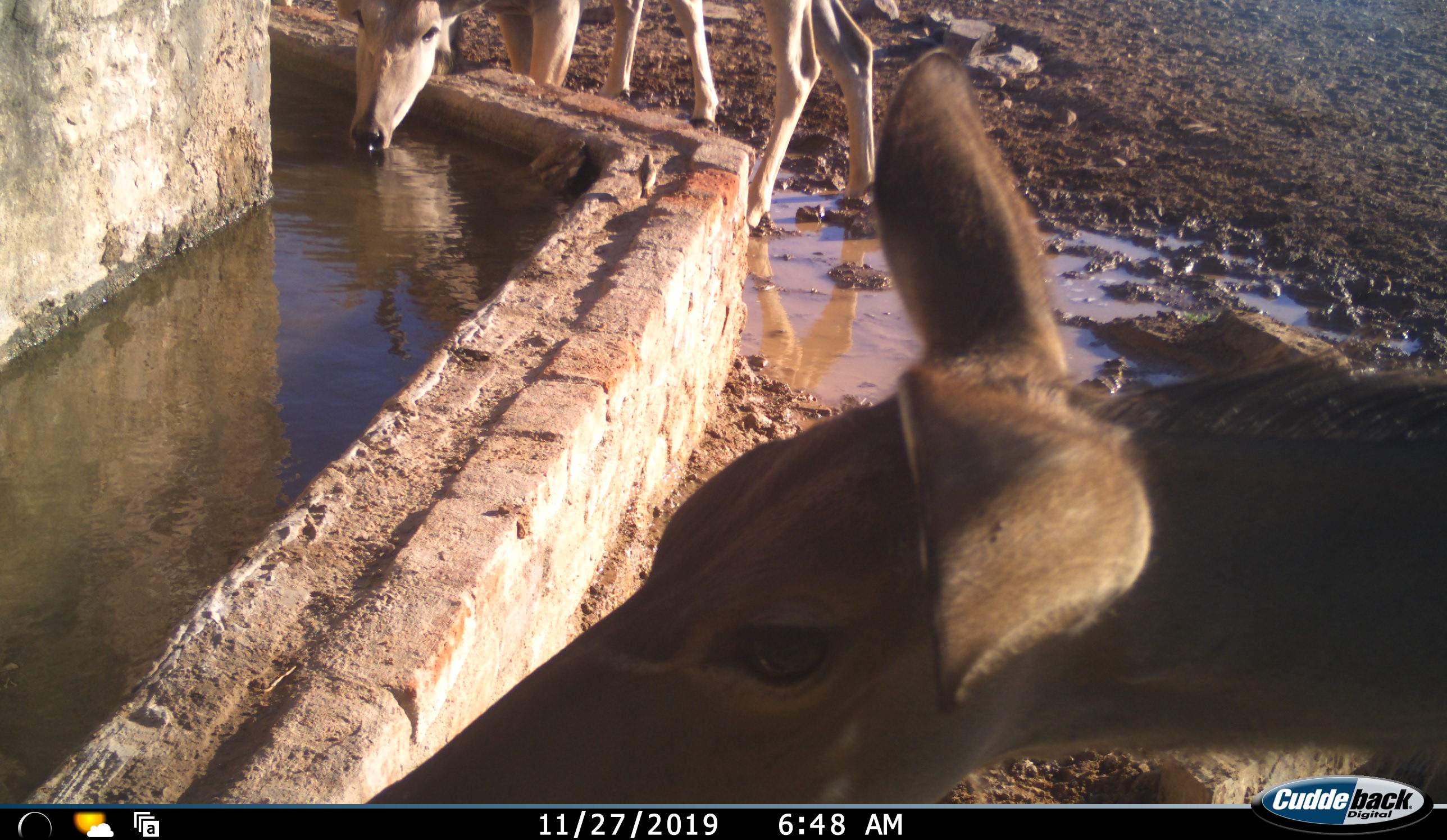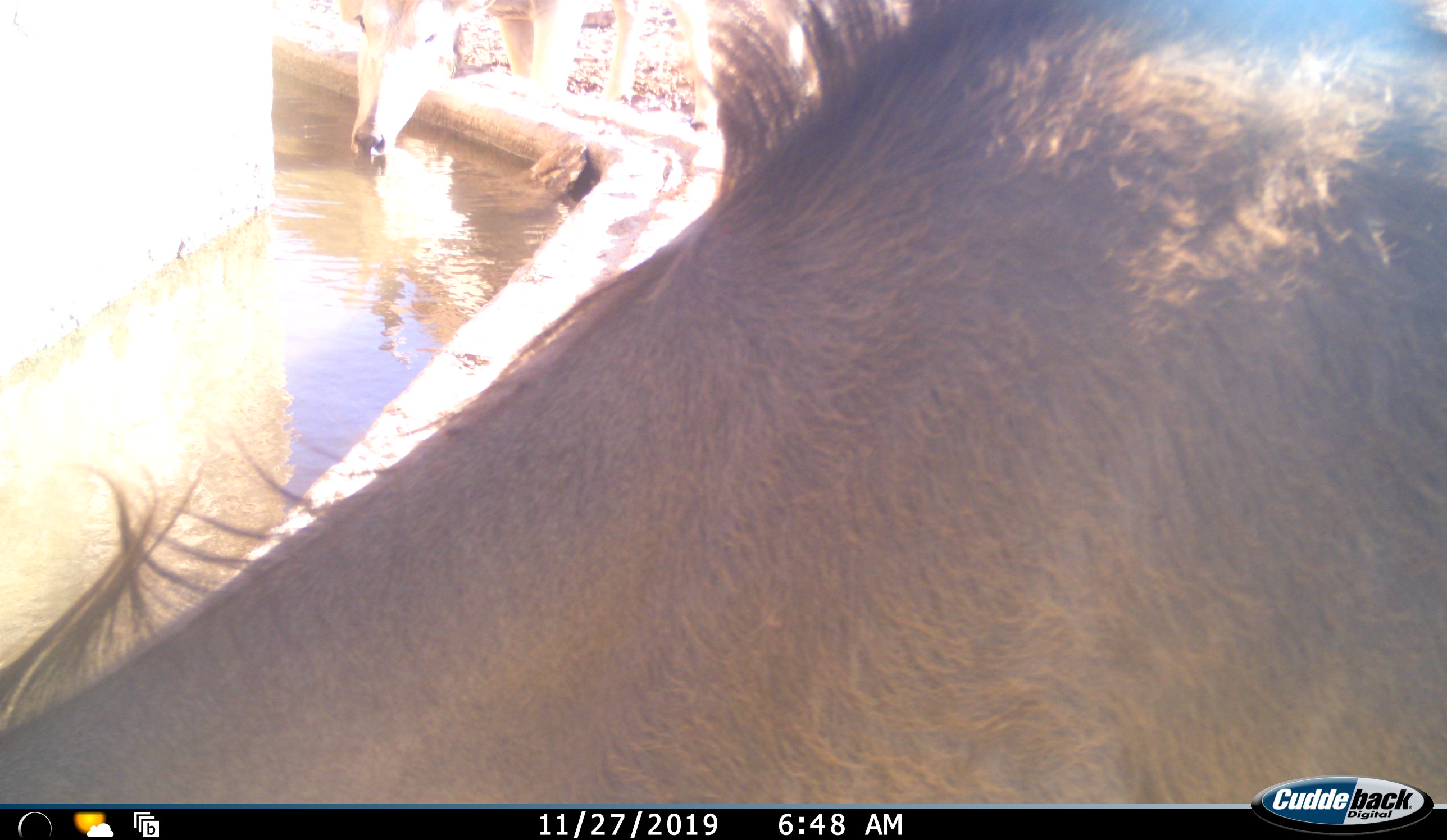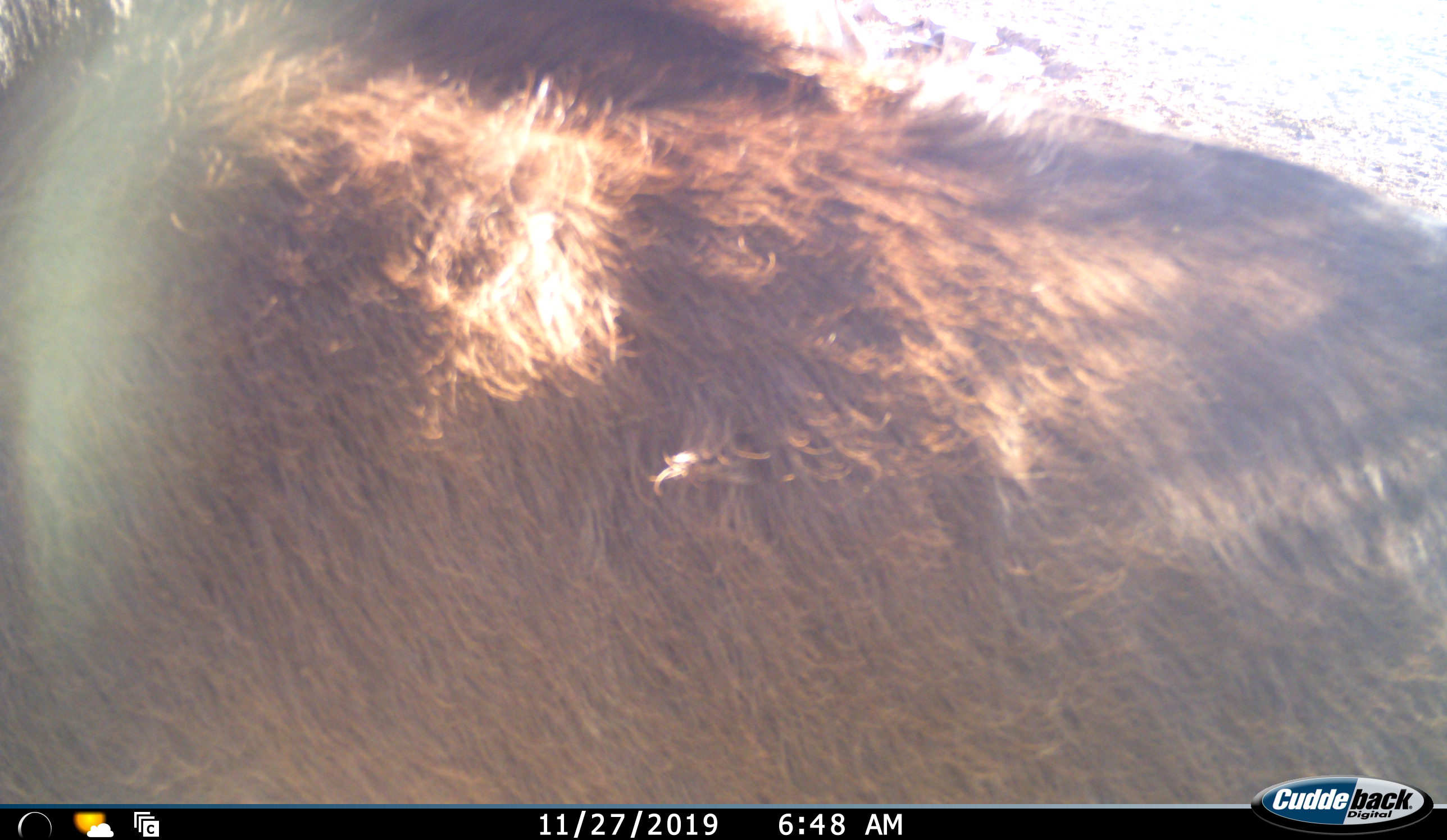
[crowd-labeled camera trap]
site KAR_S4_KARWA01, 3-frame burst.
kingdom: Animalia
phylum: Chordata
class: Mammalia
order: Artiodactyla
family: Bovidae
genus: Tragelaphus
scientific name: Tragelaphus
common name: kudu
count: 2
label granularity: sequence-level